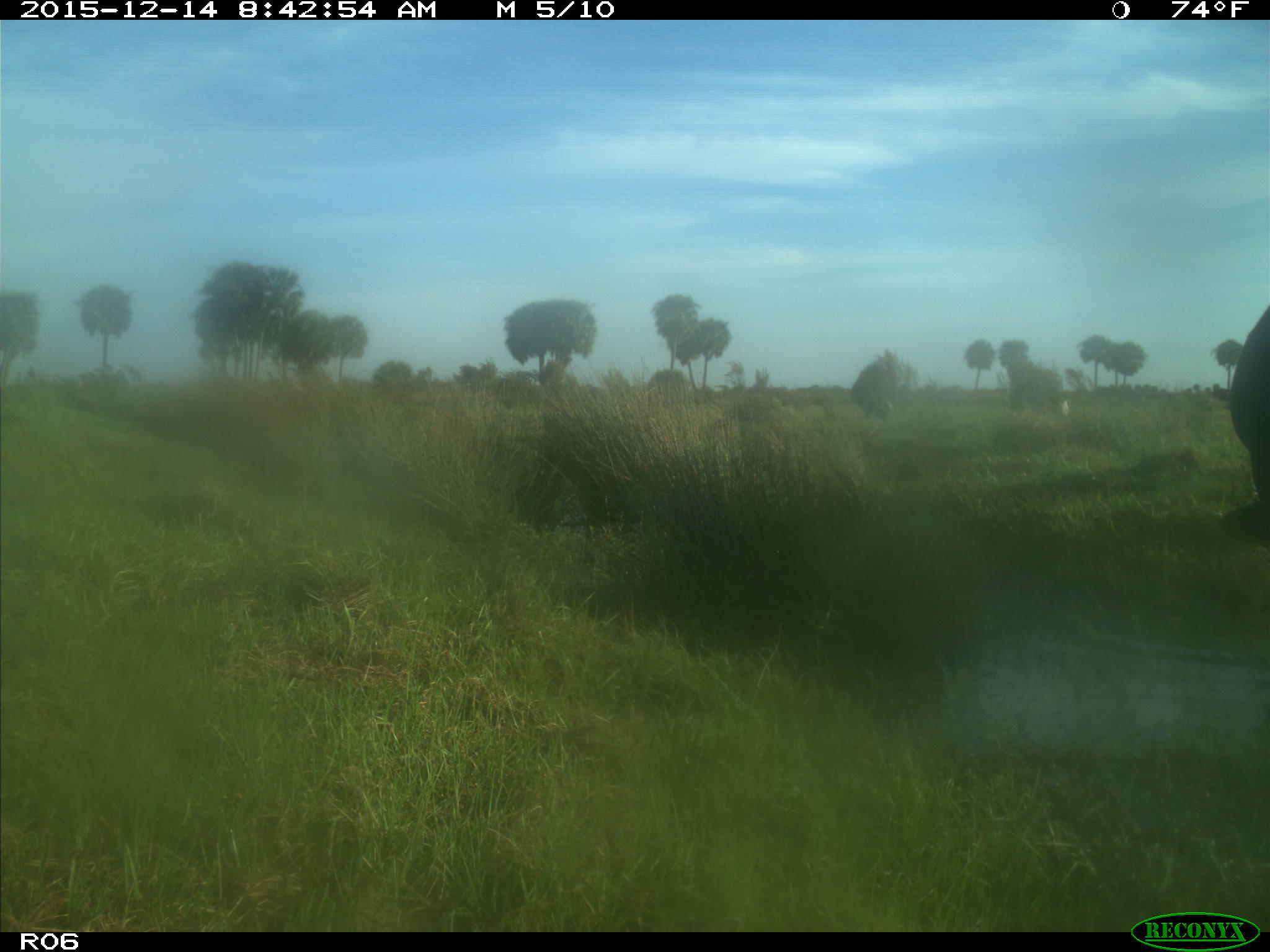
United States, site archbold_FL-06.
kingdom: Animalia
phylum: Chordata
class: Mammalia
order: Artiodactyla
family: Bovidae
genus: Bos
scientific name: Bos taurus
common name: domestic cow